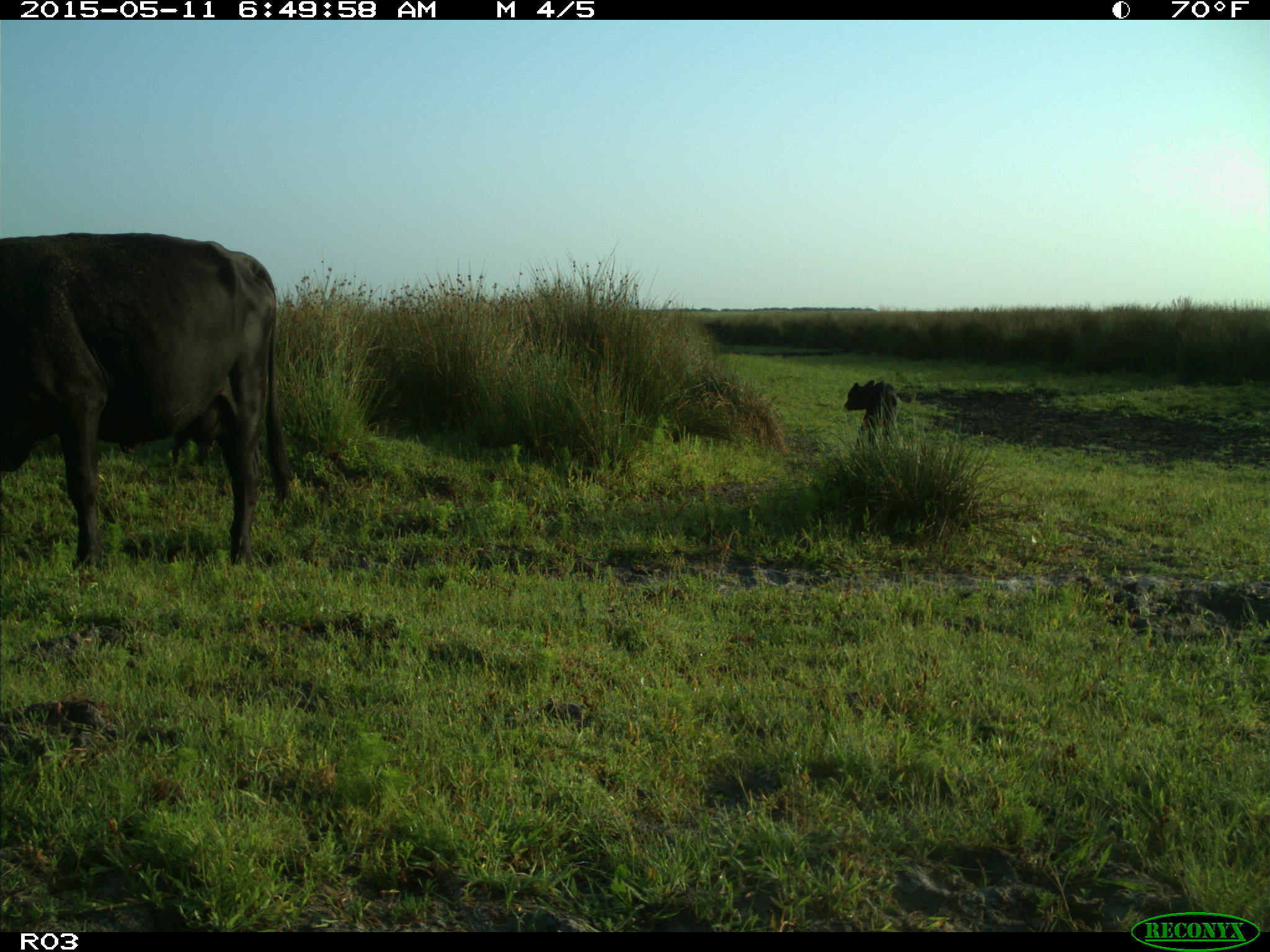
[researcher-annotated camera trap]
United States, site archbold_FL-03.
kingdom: Animalia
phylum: Chordata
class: Mammalia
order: Artiodactyla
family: Bovidae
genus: Bos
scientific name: Bos taurus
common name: domestic cow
Bos taurus (domestic cow).